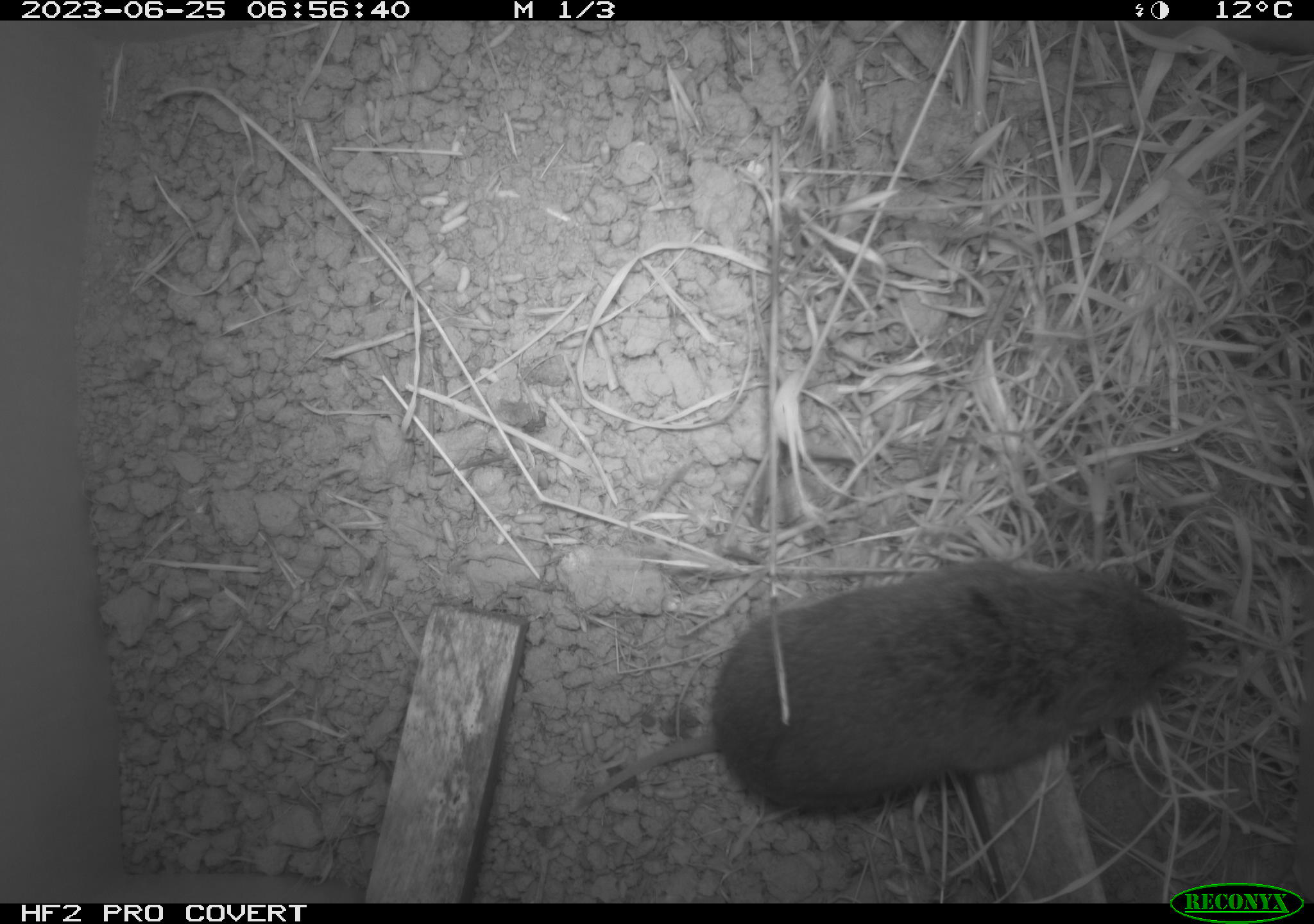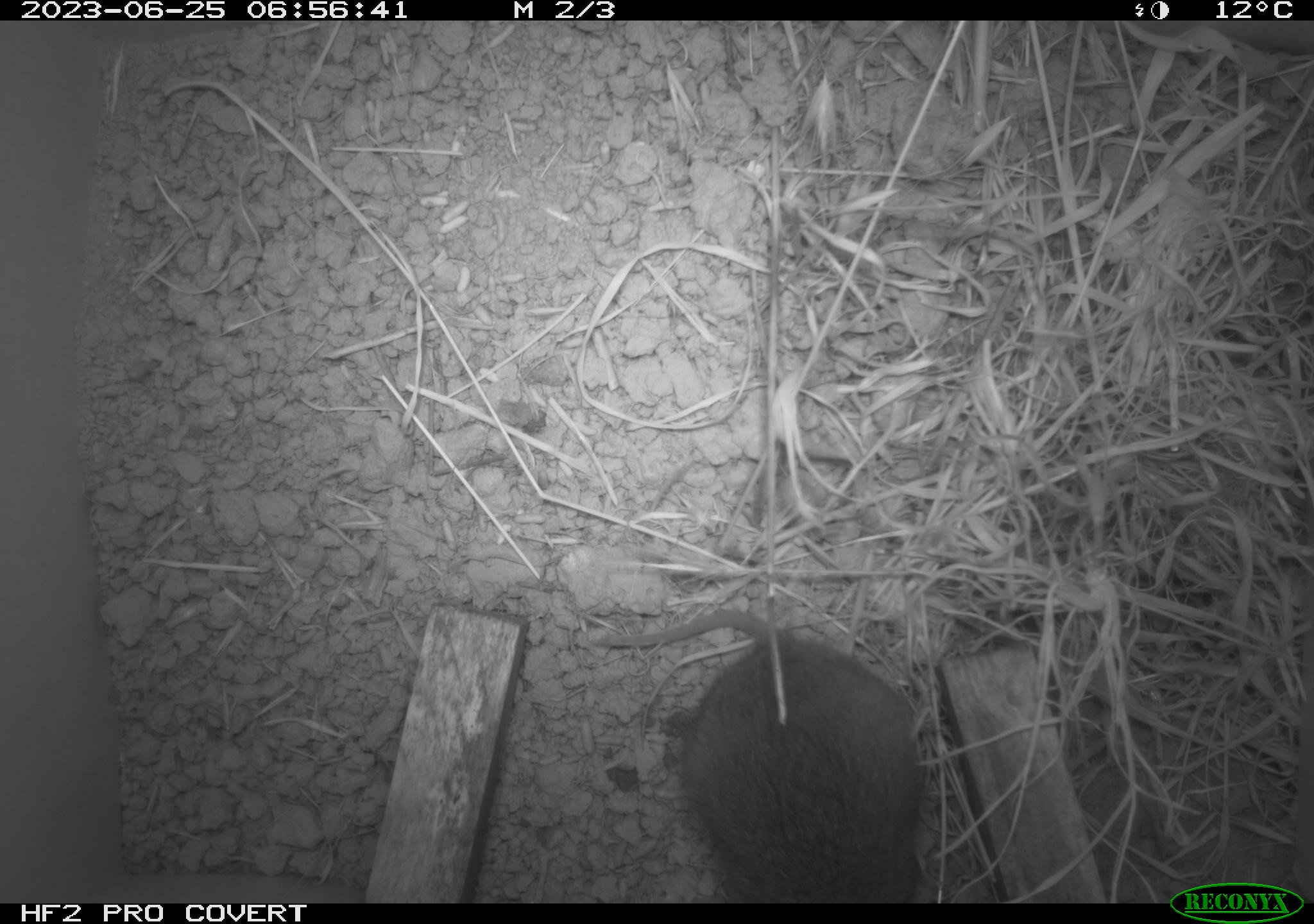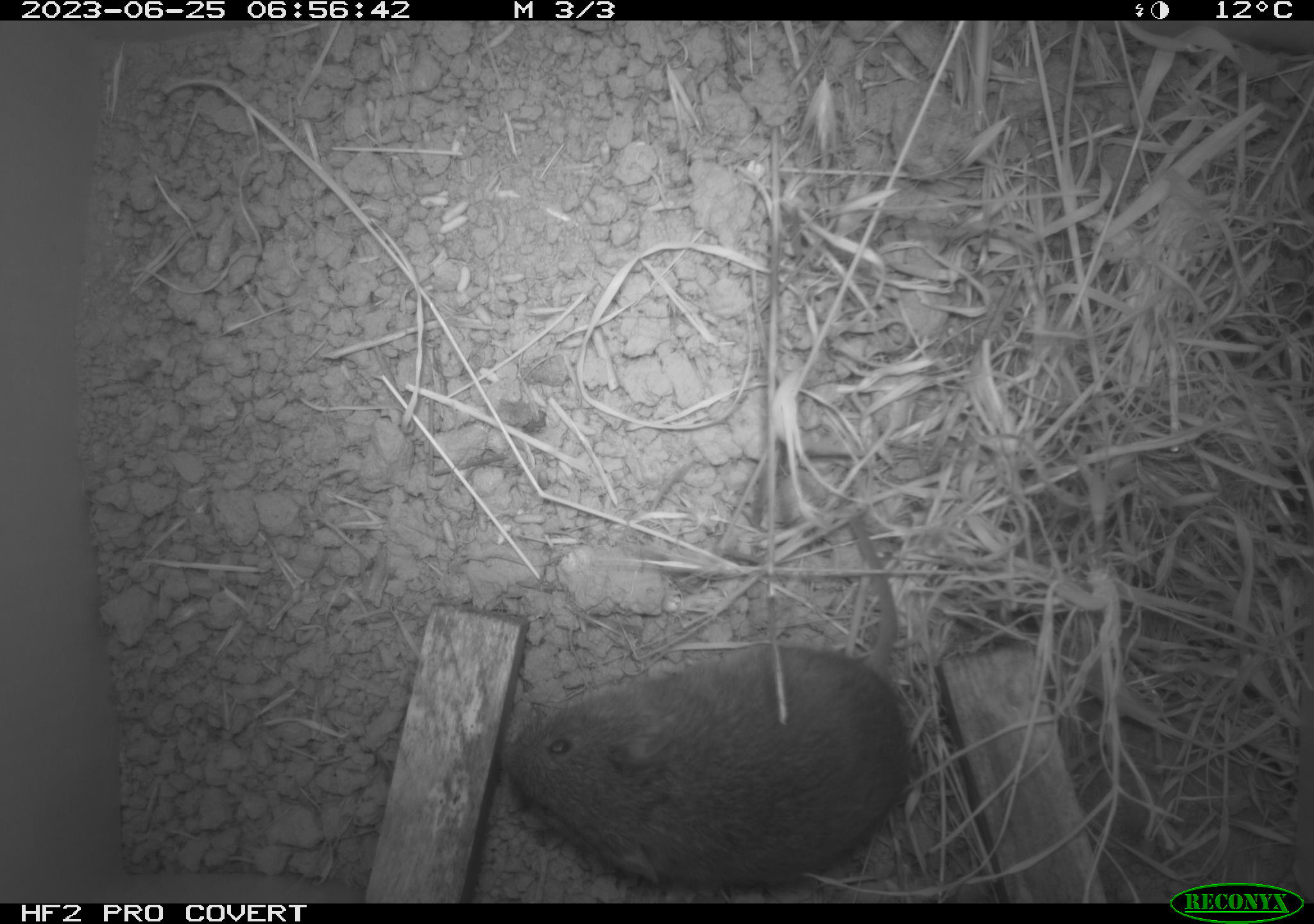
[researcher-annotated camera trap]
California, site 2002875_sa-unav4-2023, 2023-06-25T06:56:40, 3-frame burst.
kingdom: Animalia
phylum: Chordata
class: Mammalia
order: Rodentia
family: Cricetidae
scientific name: Arvicolinae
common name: voles, lemmings, and muskrats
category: arvicolinae subfamily